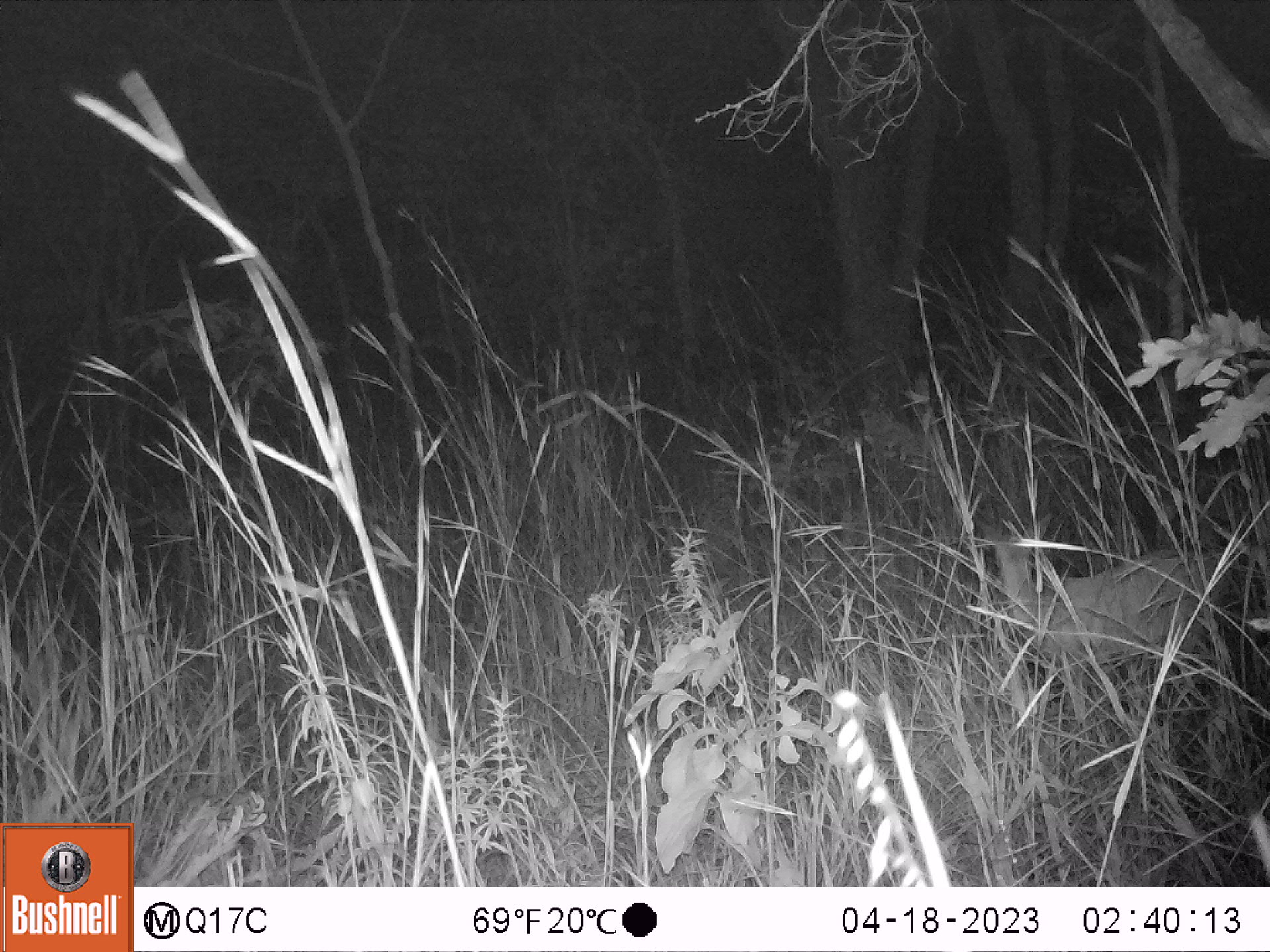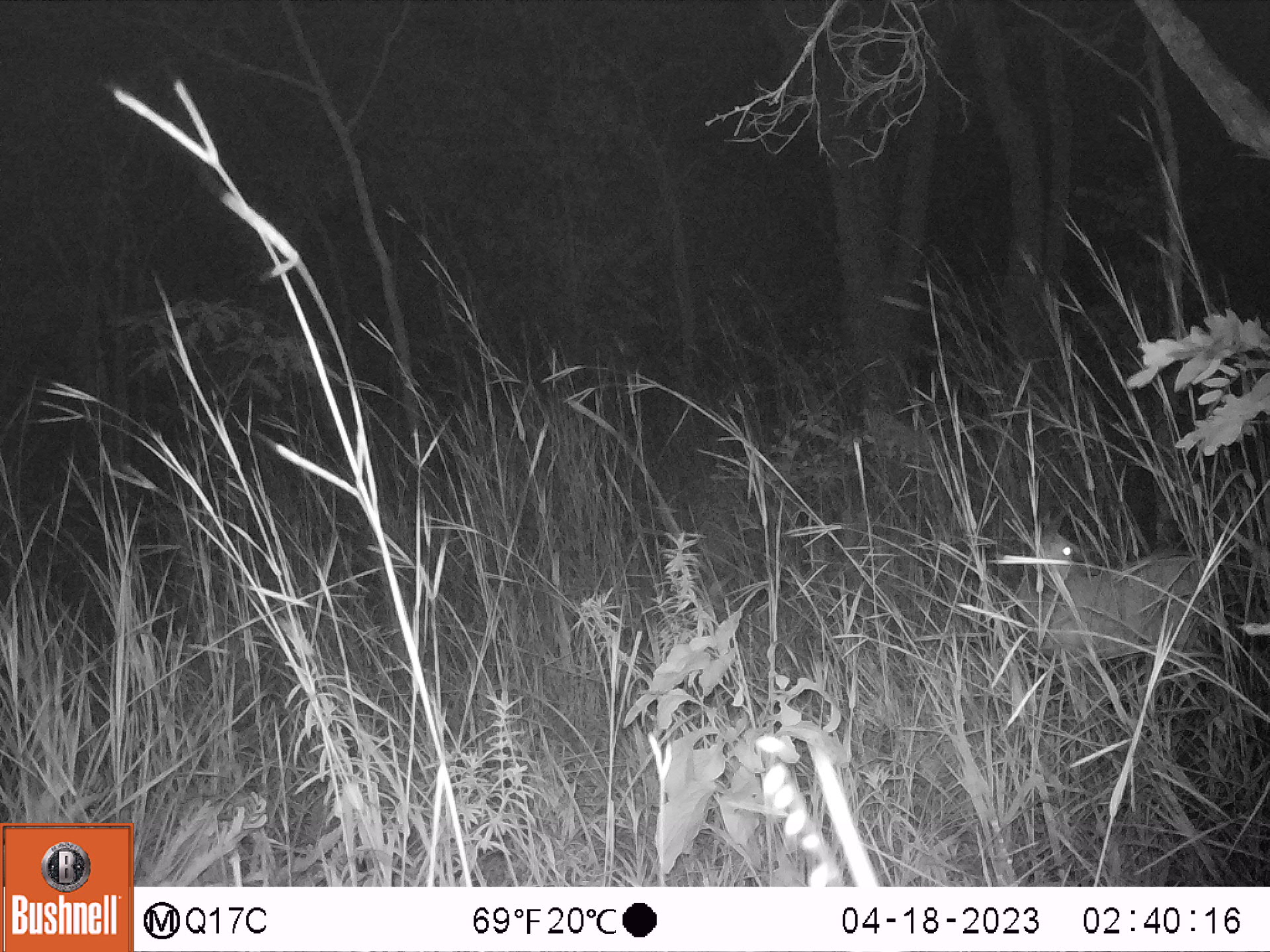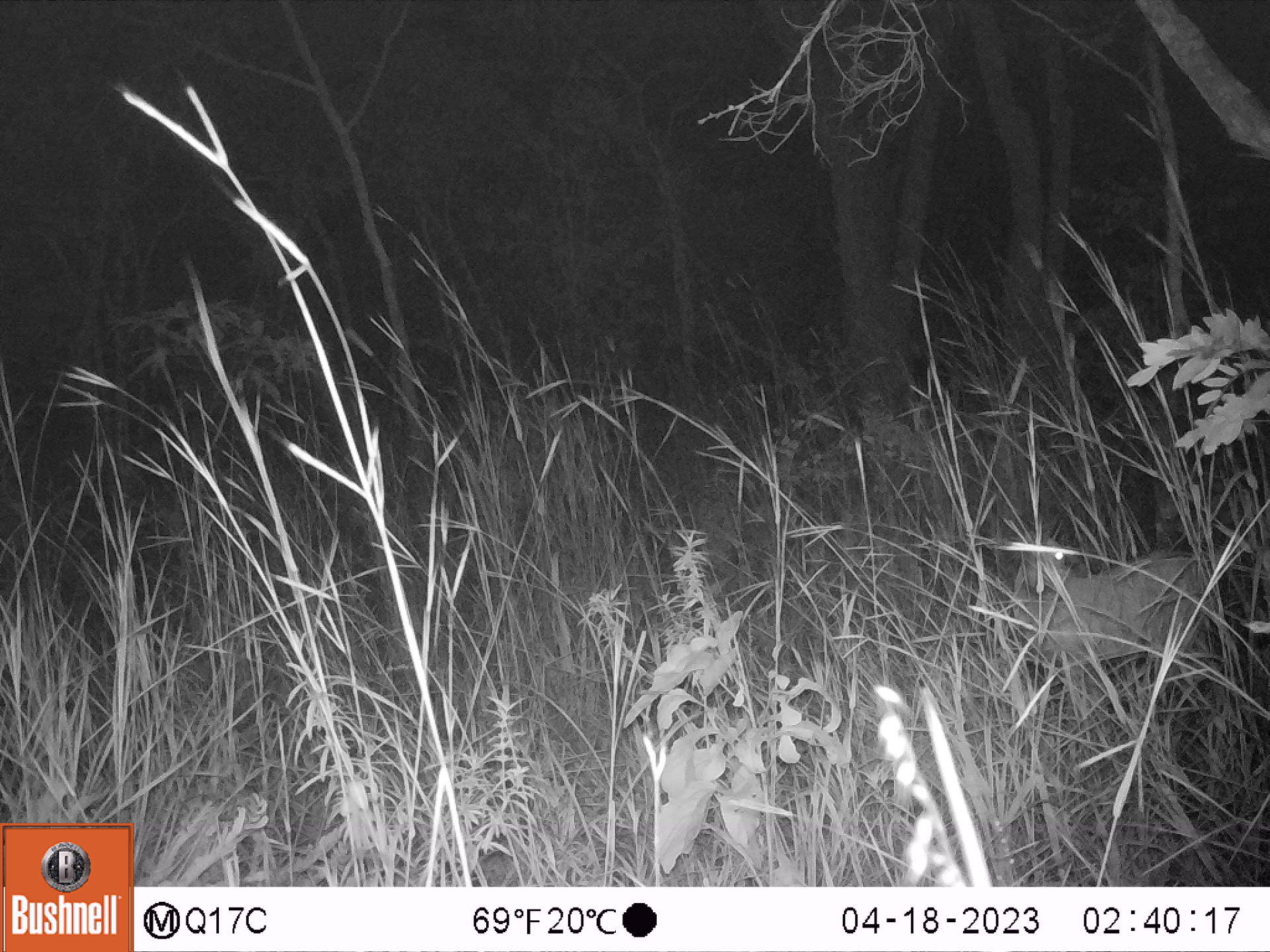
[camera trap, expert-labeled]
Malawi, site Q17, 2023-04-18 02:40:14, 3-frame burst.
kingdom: Animalia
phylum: Chordata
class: Mammalia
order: Artiodactyla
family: Bovidae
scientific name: Antilopinae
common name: small antelope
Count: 1.